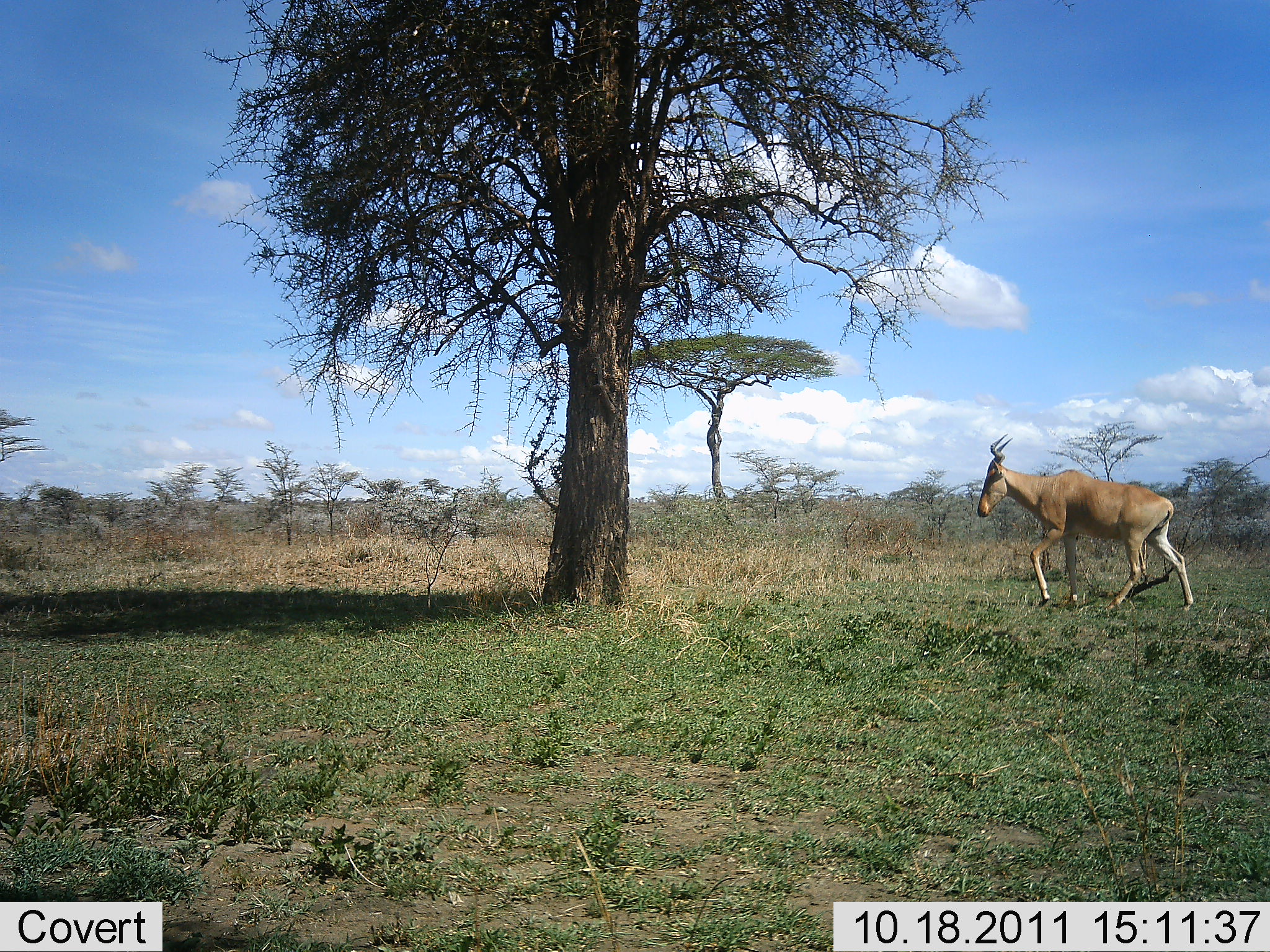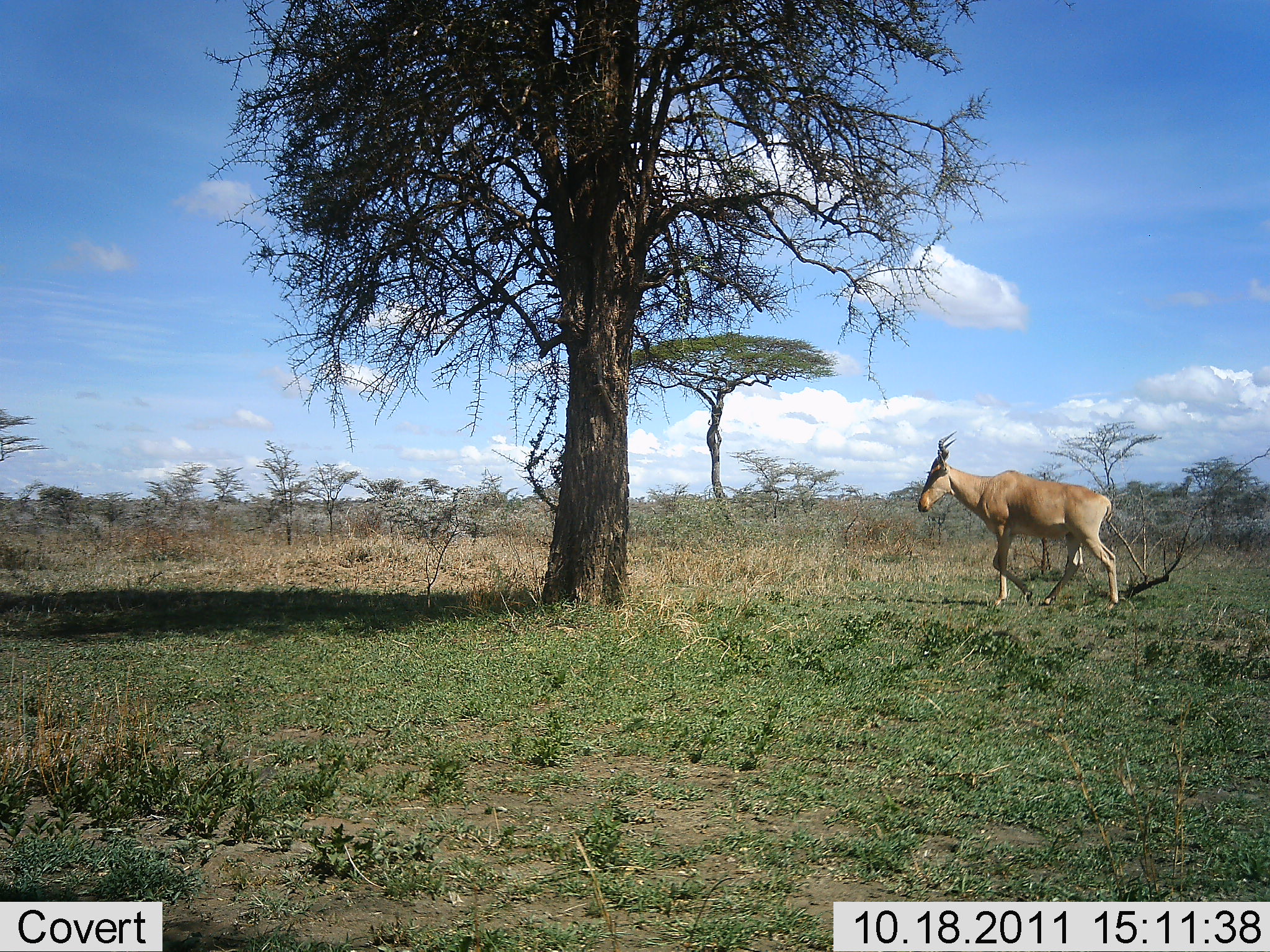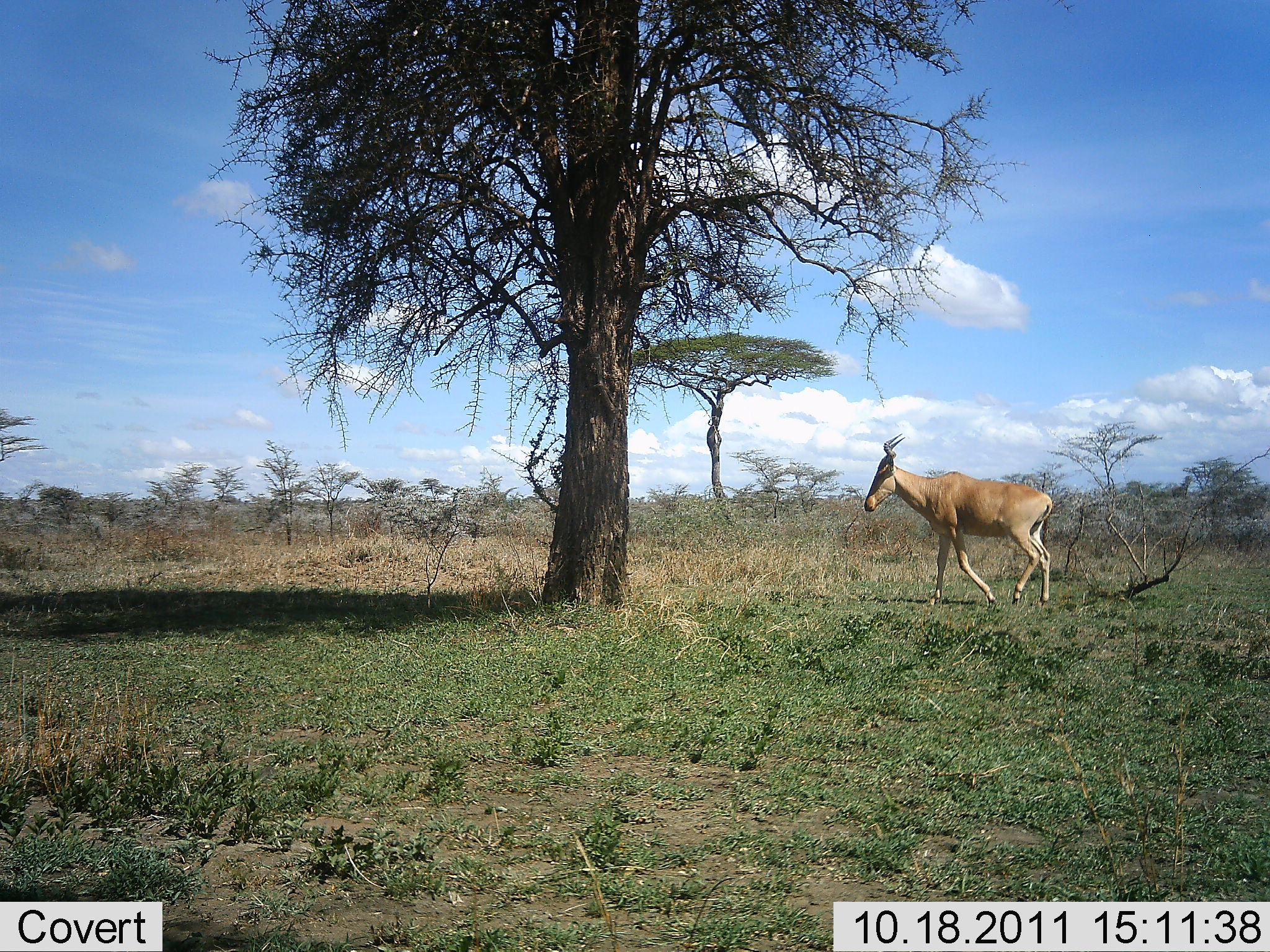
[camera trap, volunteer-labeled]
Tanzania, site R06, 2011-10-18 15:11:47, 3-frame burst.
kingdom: Animalia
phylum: Chordata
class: Mammalia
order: Artiodactyla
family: Bovidae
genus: Alcelaphus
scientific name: Alcelaphus buselaphus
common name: hartebeest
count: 1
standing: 0%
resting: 0%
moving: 100%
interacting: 0%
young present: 0%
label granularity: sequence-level